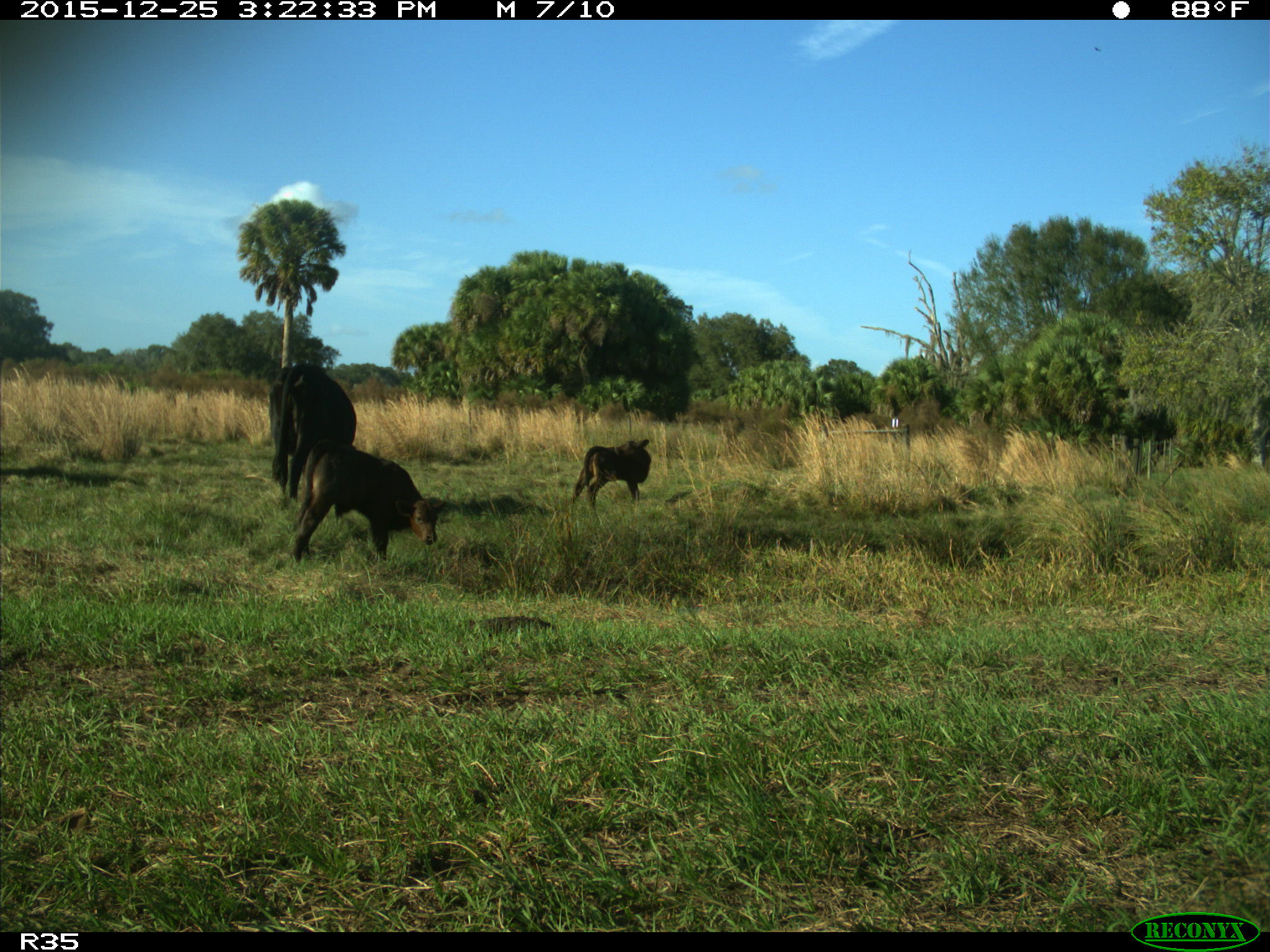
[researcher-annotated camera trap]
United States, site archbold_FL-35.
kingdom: Animalia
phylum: Chordata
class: Mammalia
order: Artiodactyla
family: Bovidae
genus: Bos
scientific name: Bos taurus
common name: domestic cow